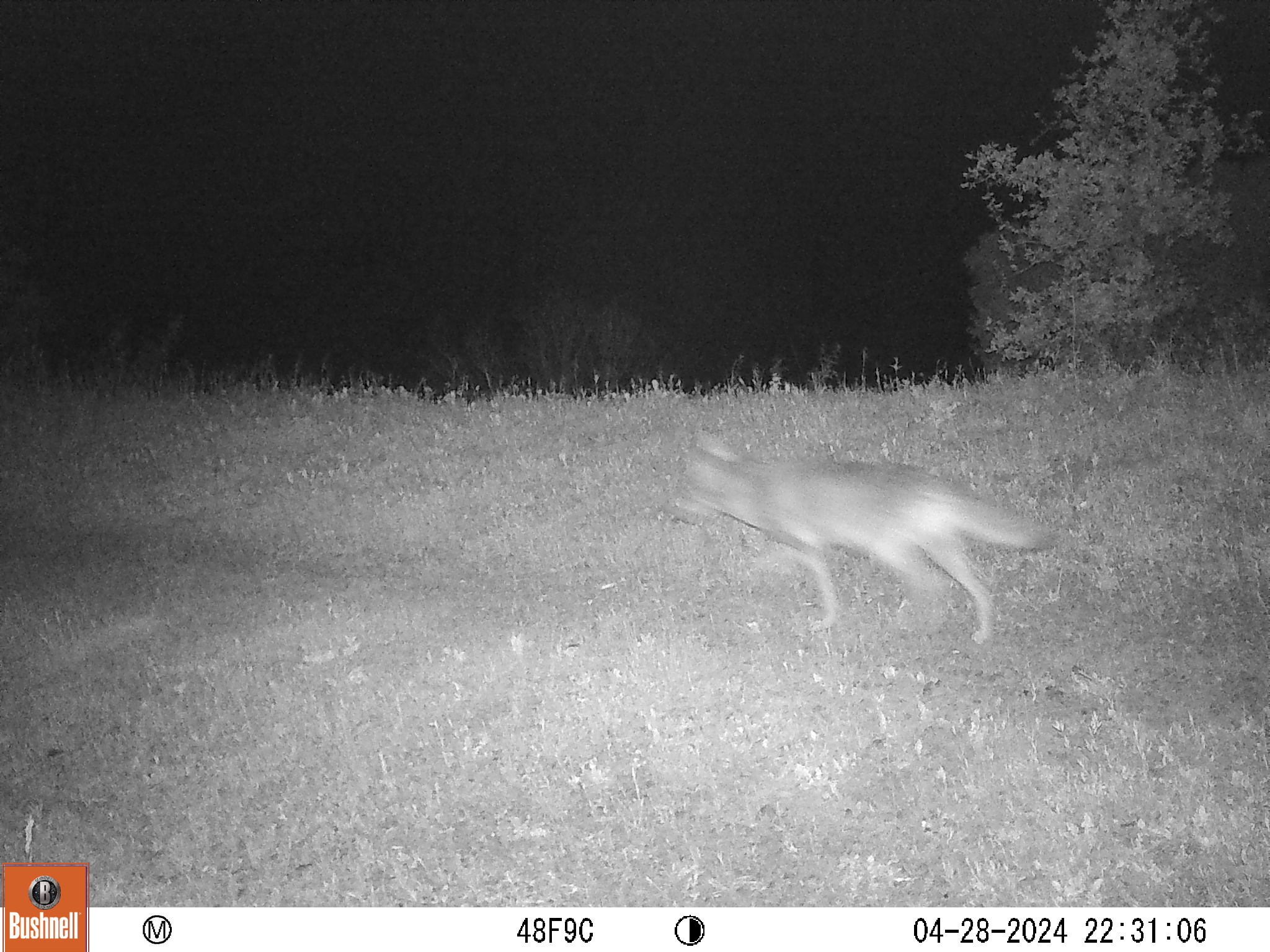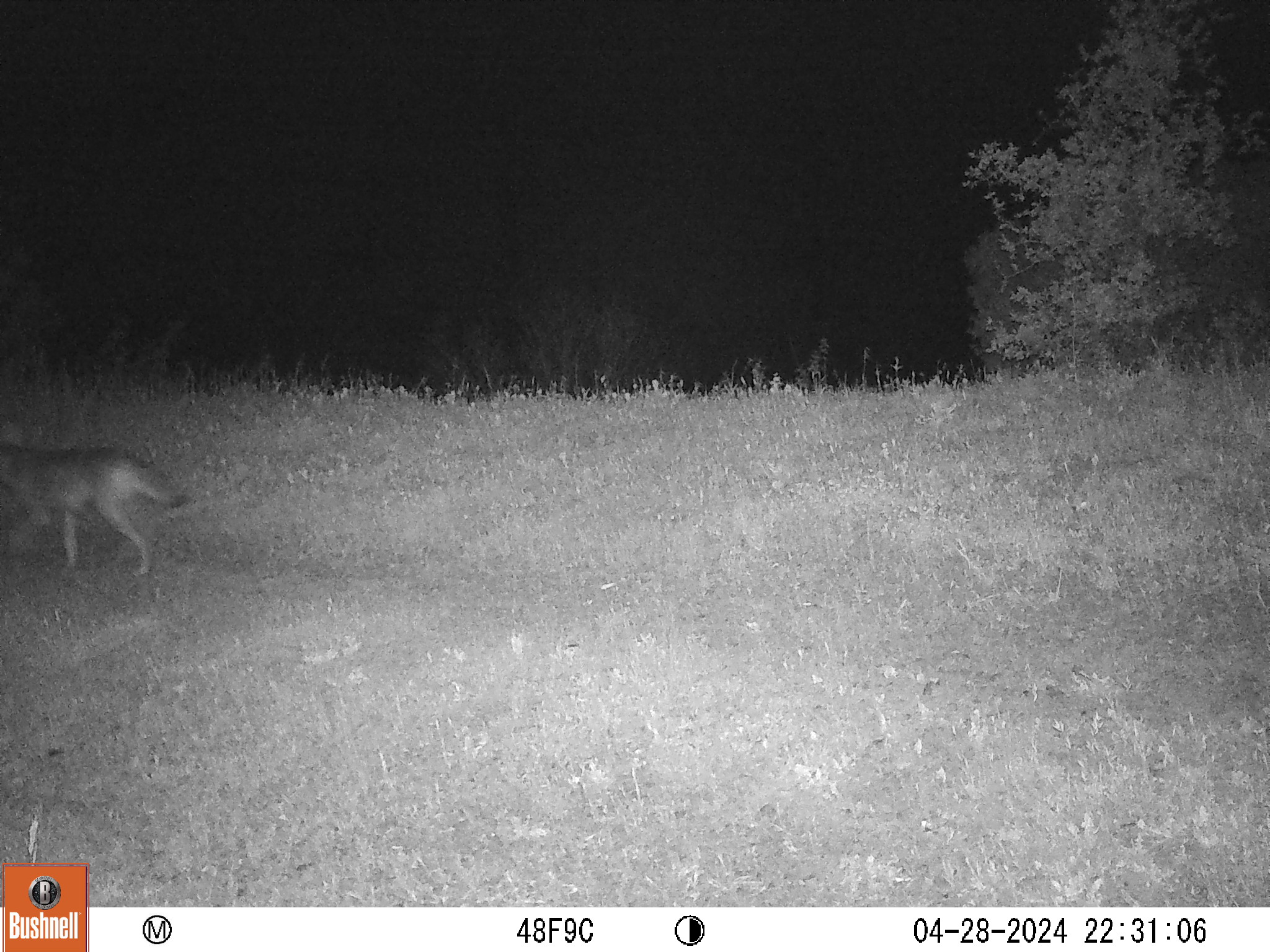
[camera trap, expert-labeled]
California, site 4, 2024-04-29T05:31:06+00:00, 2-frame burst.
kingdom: Animalia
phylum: Chordata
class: Mammalia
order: Carnivora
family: Canidae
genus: Canis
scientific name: Canis latrans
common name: coyote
Coyote (Canis latrans).